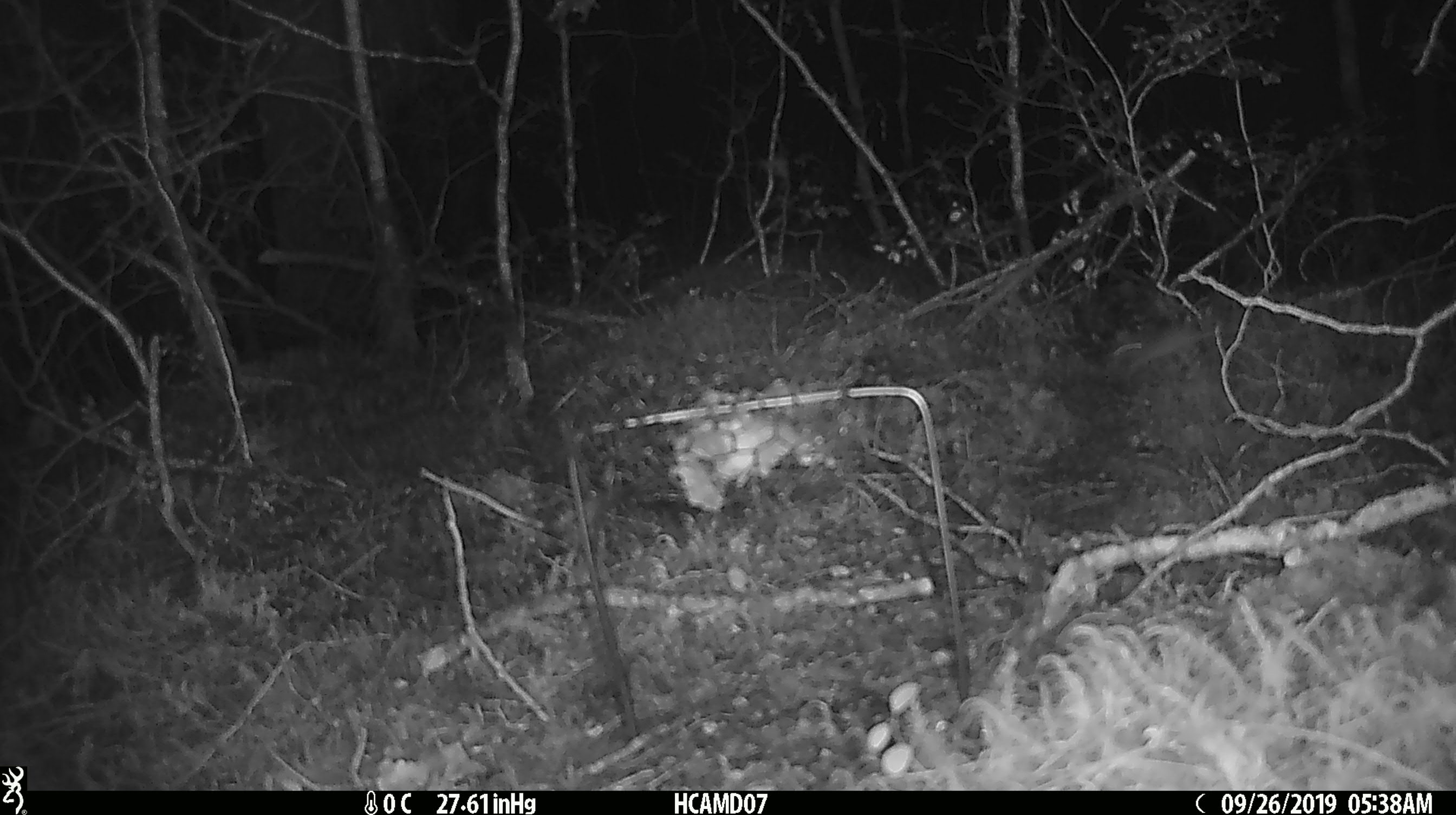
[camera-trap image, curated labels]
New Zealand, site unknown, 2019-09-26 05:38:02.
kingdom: Animalia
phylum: Chordata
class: Mammalia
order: Rodentia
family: Muridae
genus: Mus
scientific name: Mus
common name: mouse